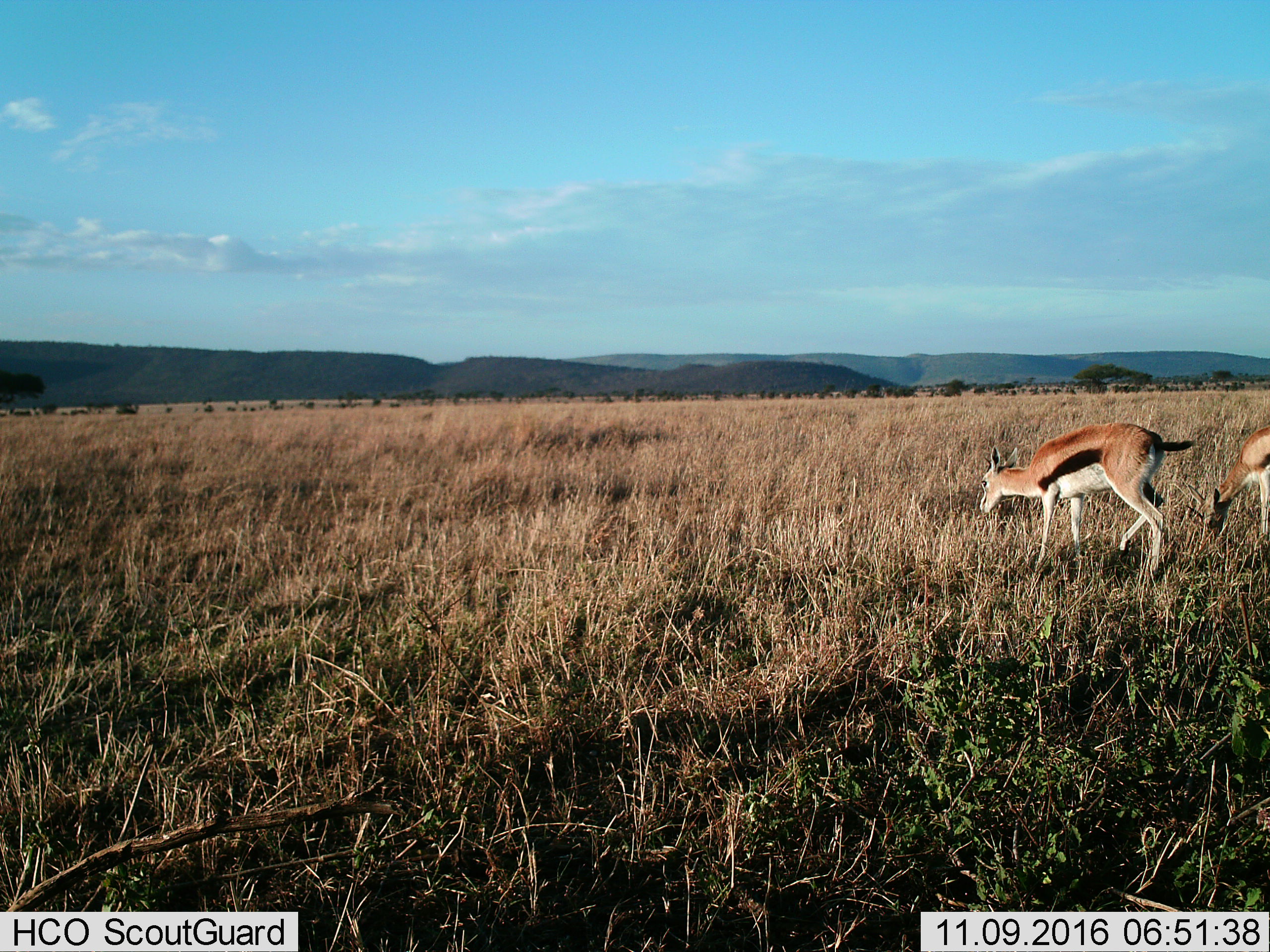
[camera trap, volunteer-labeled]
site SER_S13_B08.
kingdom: Animalia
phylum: Chordata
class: Mammalia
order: Artiodactyla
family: Bovidae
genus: Eudorcas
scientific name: Eudorcas thomsonii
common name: thomson's gazelle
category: gazellethomsons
Gazellethomsons (thomson's gazelle) (Eudorcas thomsonii), count 2. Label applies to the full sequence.